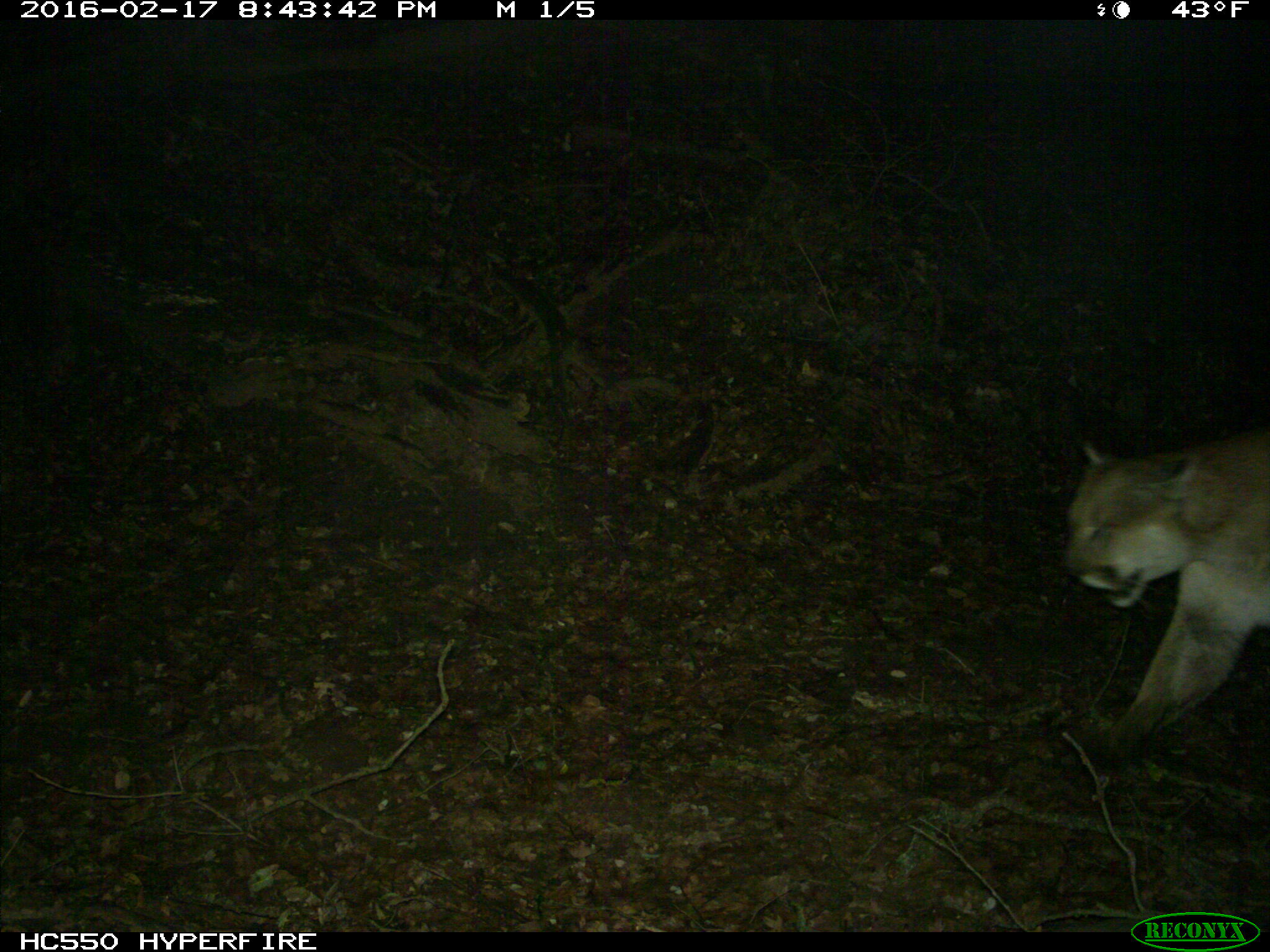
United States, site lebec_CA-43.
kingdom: Animalia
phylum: Chordata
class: Mammalia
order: Carnivora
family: Felidae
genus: Puma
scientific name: Puma concolor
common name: mountain lion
Puma concolor (mountain lion).